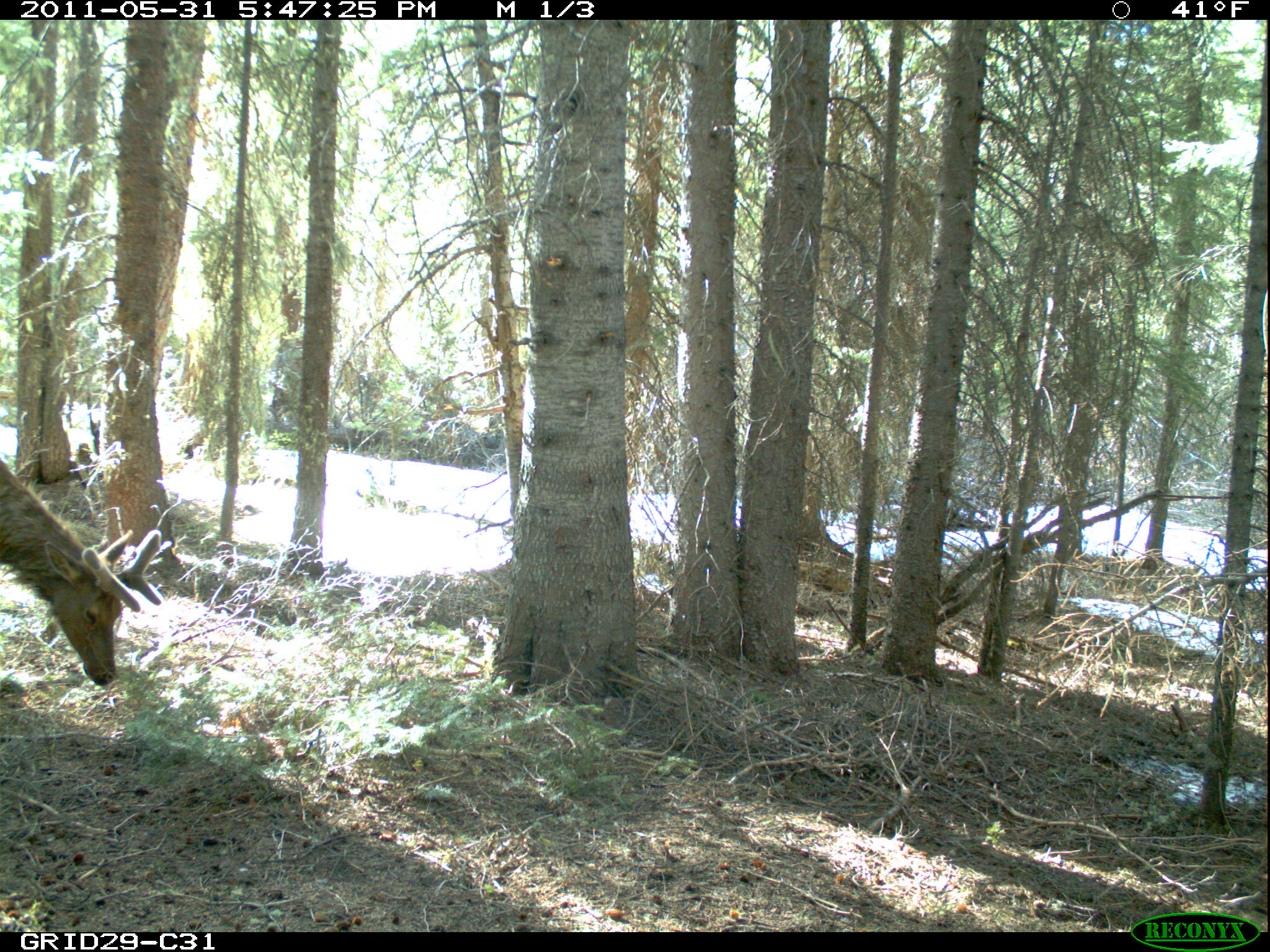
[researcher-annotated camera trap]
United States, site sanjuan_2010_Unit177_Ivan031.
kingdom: Animalia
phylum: Chordata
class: Mammalia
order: Artiodactyla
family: Cervidae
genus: Cervus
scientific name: Cervus elaphus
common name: red deer